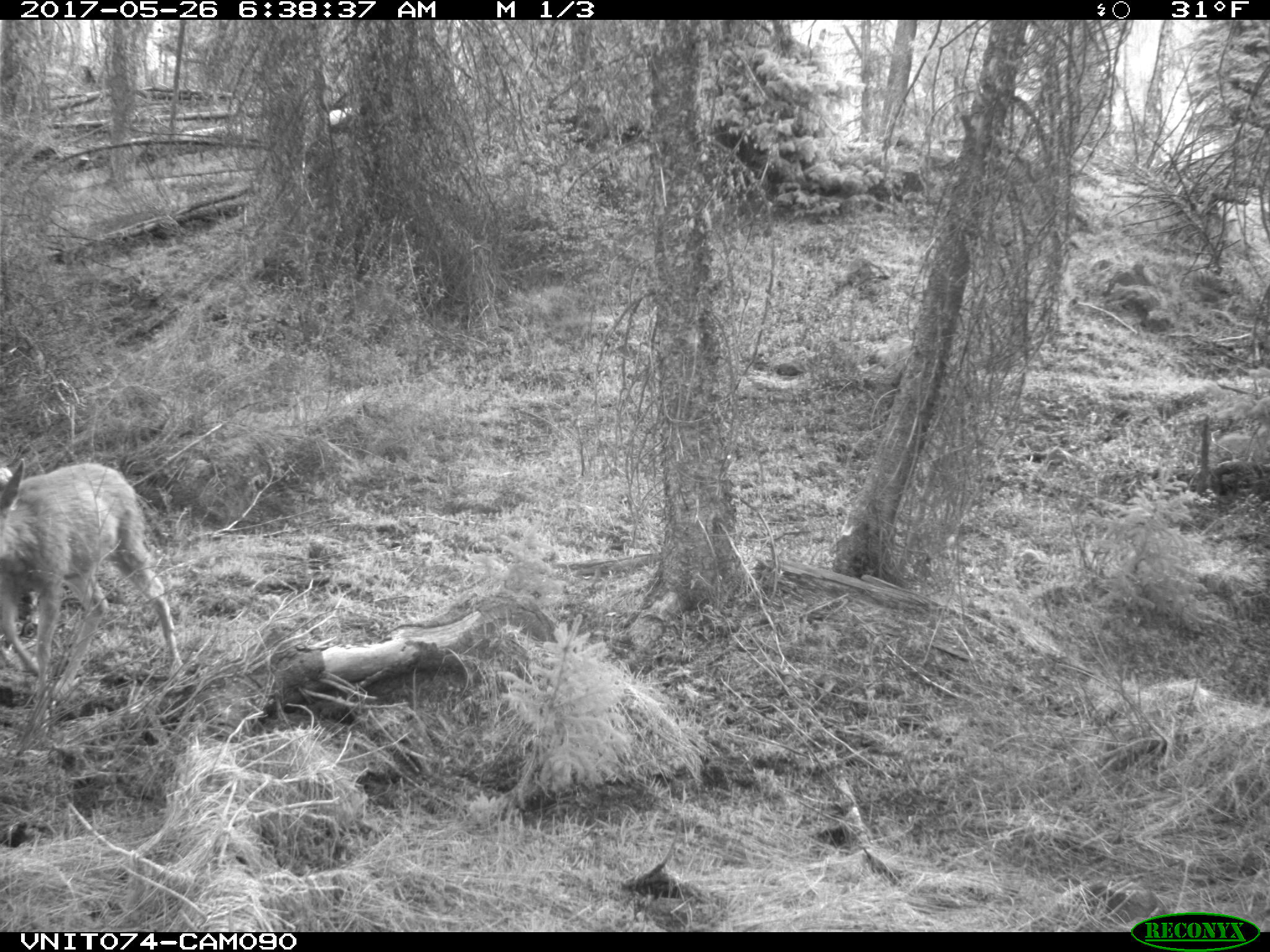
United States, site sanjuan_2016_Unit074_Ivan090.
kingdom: Animalia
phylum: Chordata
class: Mammalia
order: Artiodactyla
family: Cervidae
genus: Odocoileus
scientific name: Odocoileus hemionus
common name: mule deer